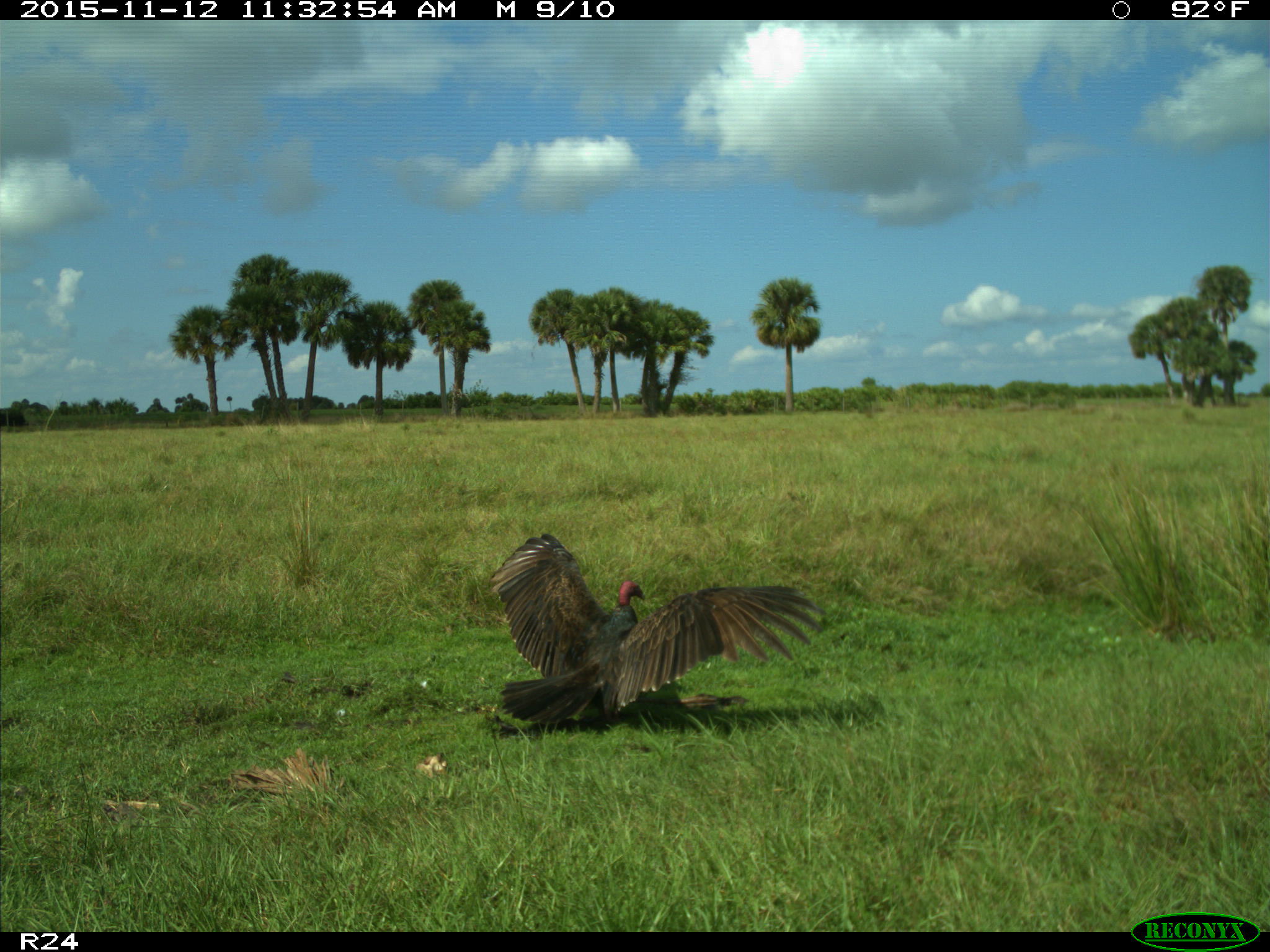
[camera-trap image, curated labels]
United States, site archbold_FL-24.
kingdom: Animalia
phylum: Chordata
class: Aves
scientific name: Aves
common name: birds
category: unidentified bird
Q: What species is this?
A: Unidentified bird (birds) (Aves).